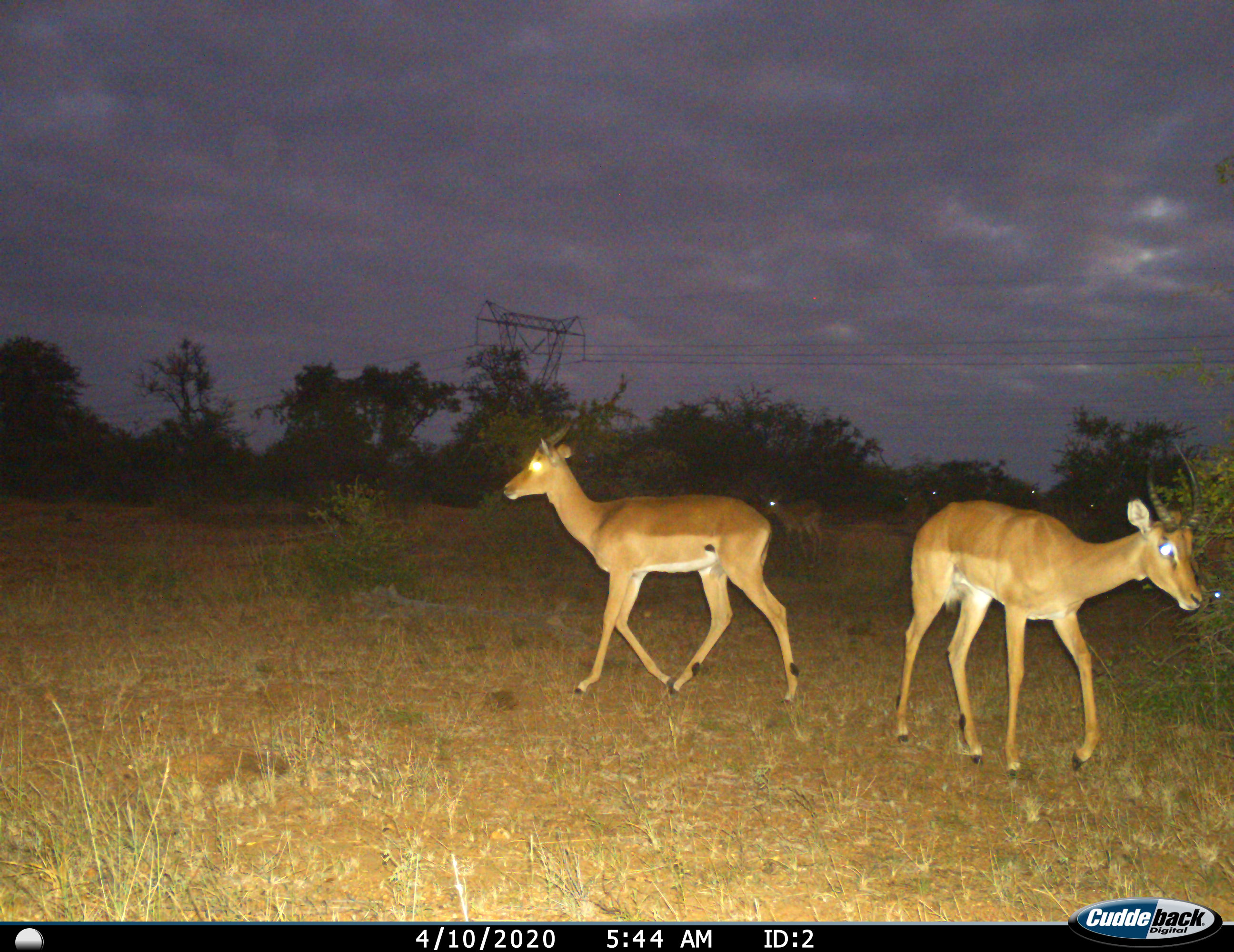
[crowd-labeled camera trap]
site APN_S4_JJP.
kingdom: Animalia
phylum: Chordata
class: Mammalia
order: Artiodactyla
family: Bovidae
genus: Aepyceros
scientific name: Aepyceros melampus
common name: impala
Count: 4.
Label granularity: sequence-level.